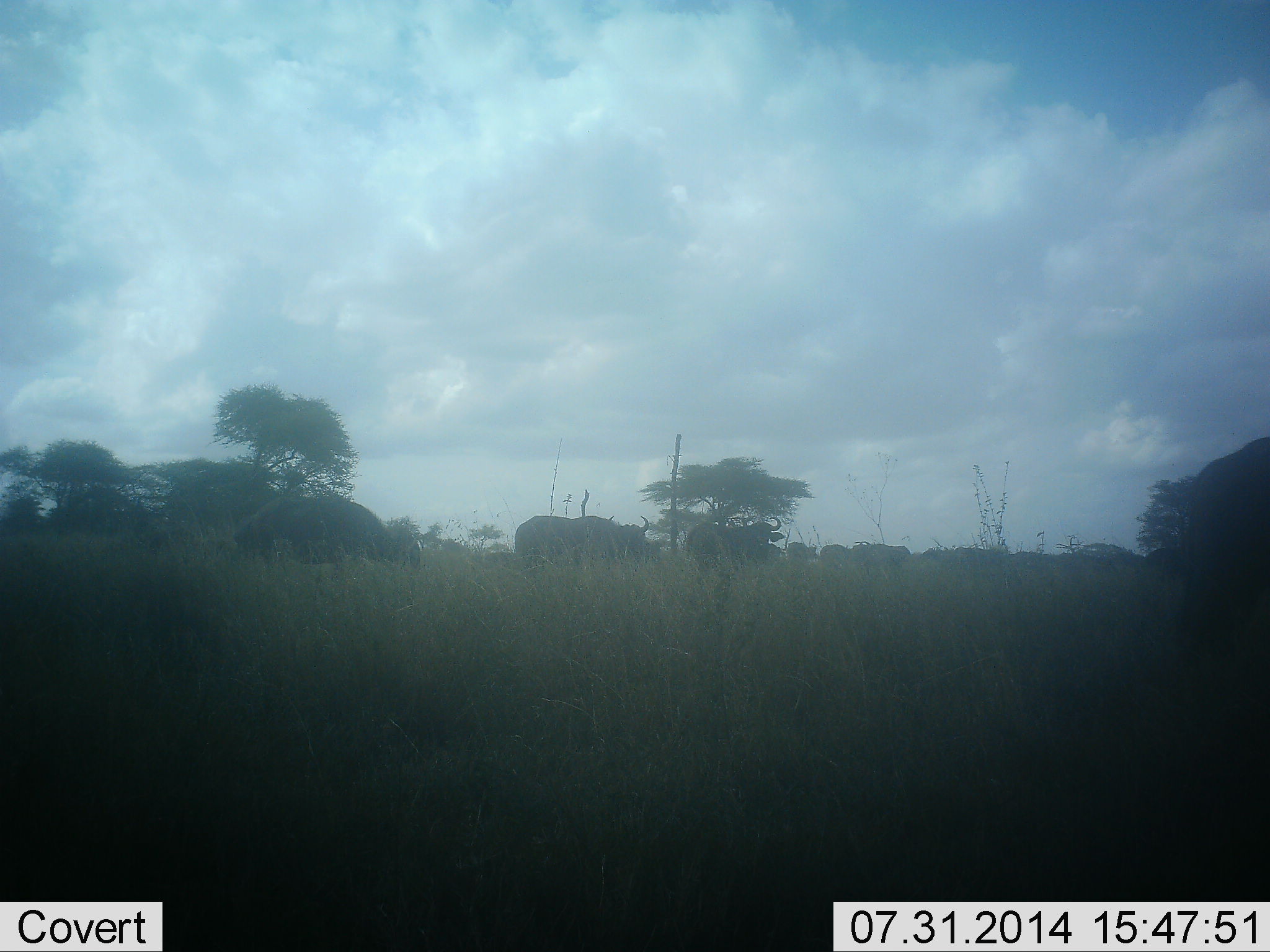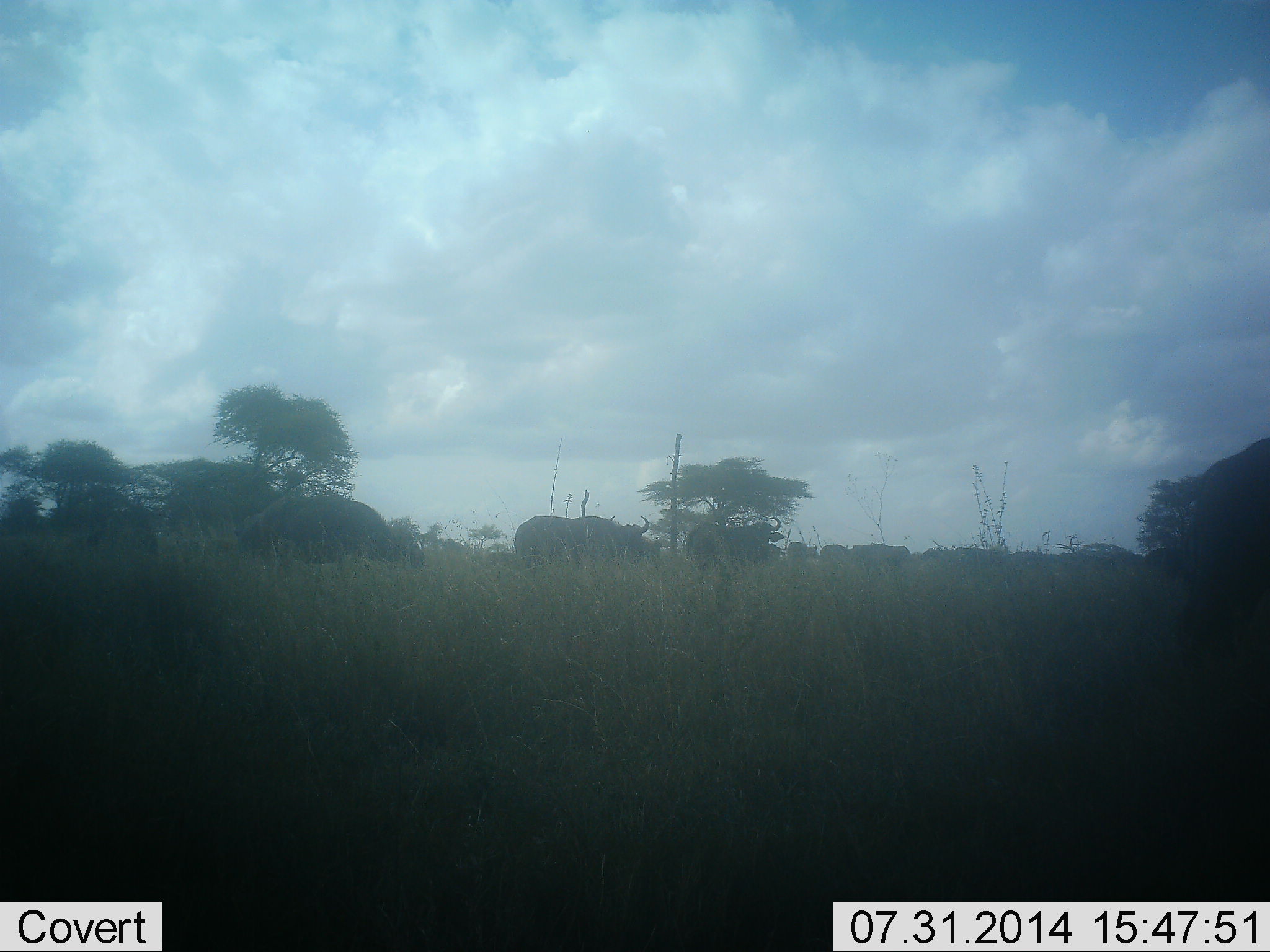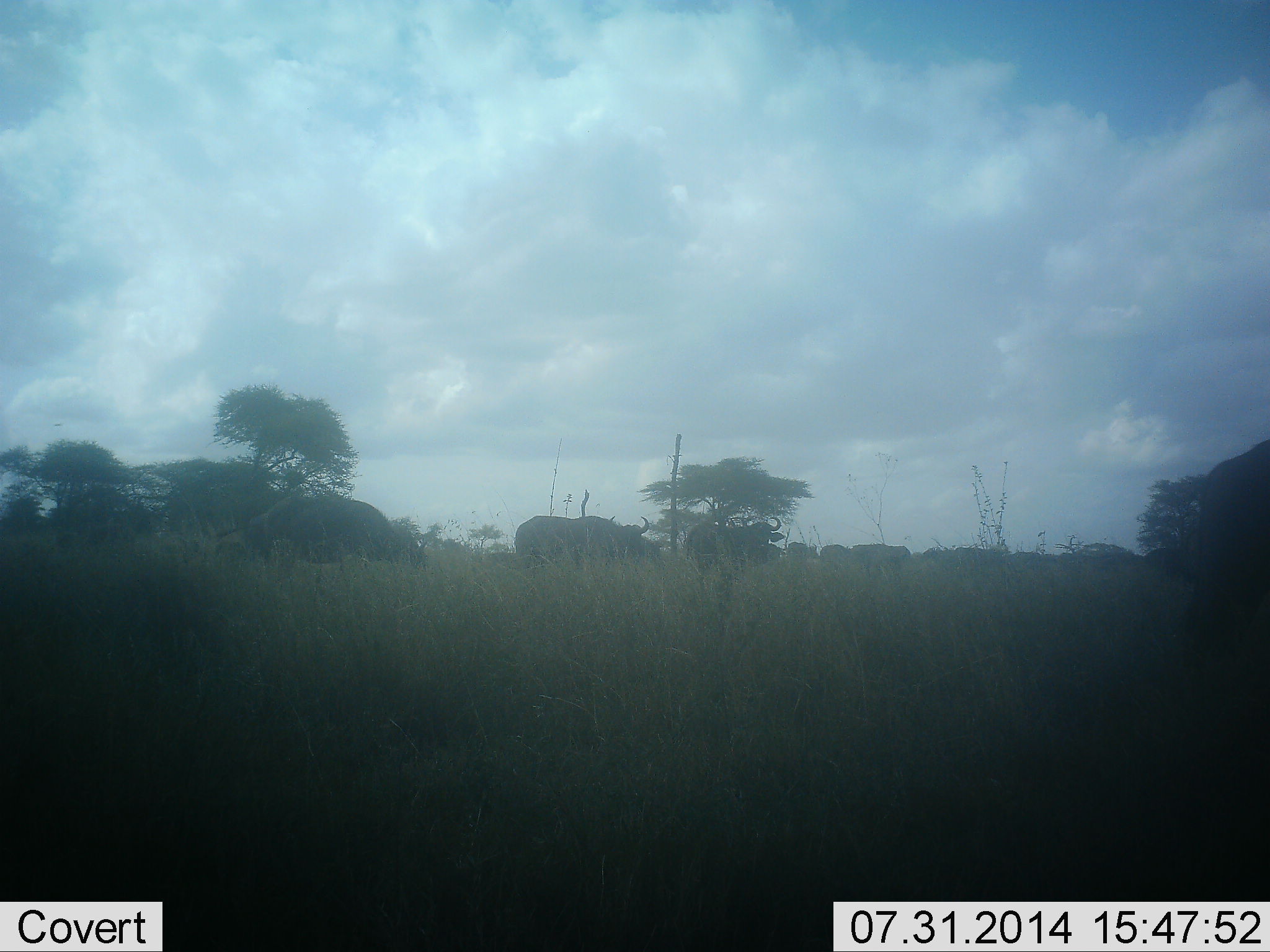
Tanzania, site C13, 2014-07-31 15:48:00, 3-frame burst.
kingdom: Animalia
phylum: Chordata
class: Mammalia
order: Artiodactyla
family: Bovidae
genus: Syncerus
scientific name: Syncerus caffer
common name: cape buffalo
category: buffalo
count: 9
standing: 50%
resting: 0%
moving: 60%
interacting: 0%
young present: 20%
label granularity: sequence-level